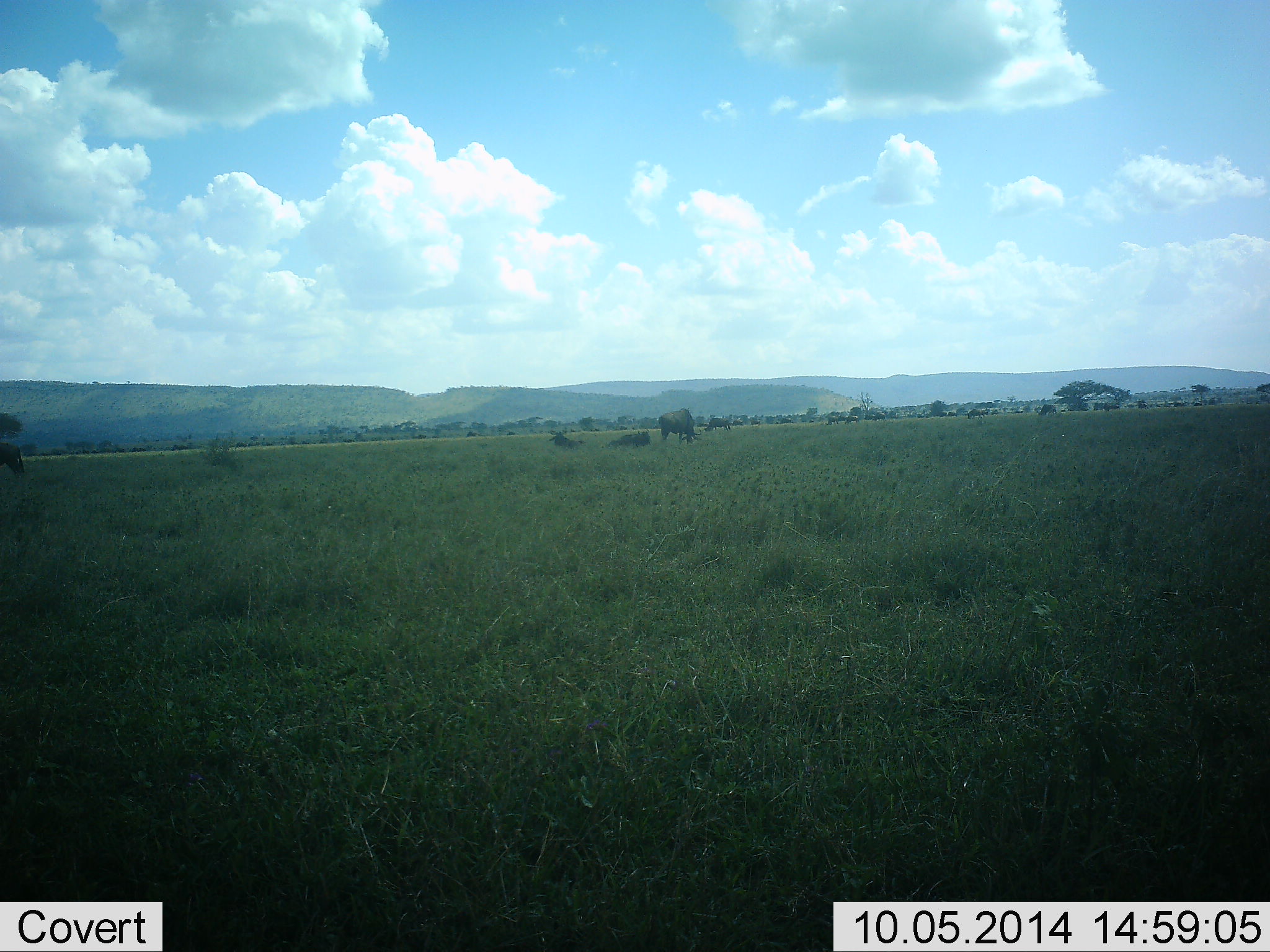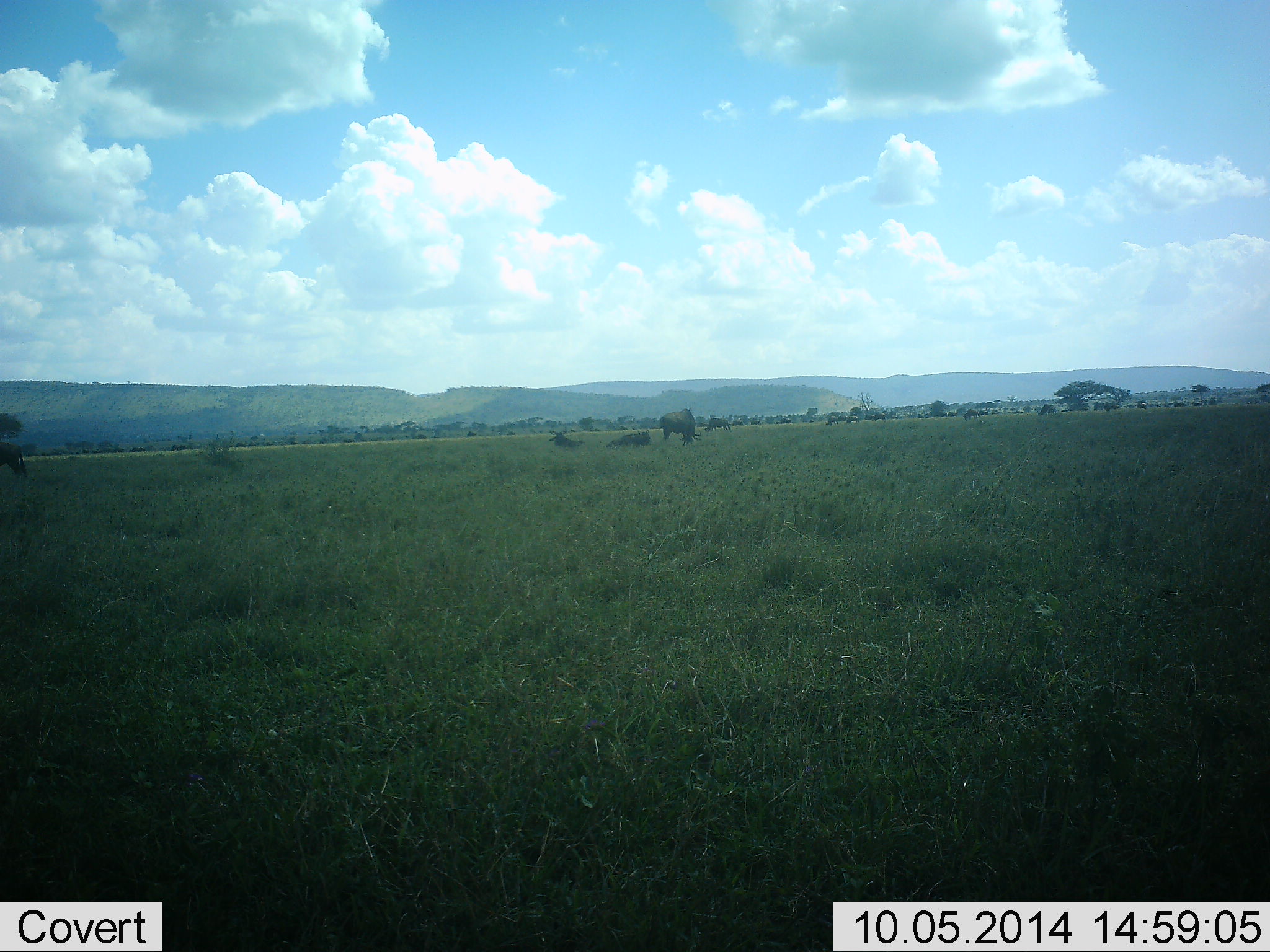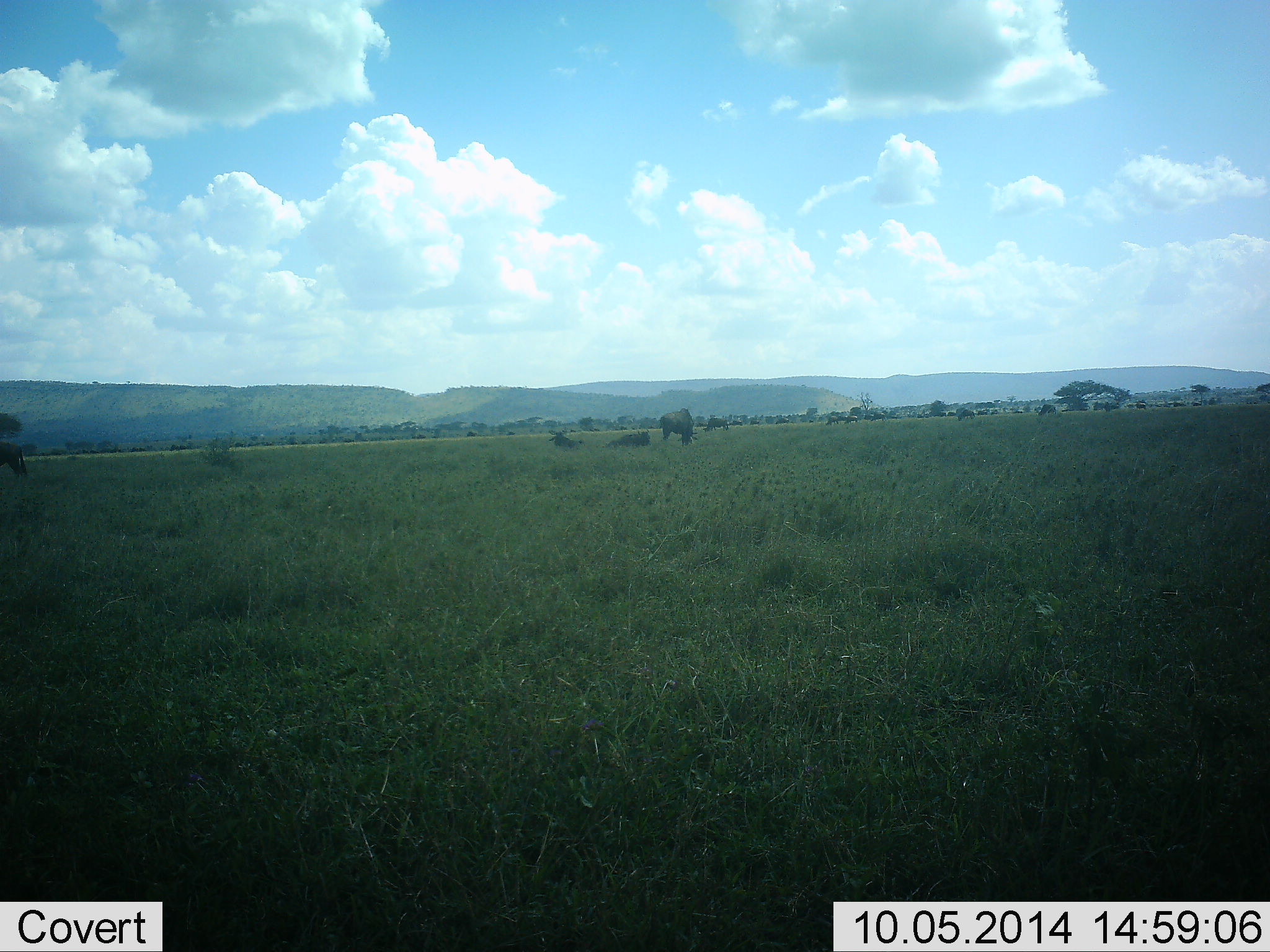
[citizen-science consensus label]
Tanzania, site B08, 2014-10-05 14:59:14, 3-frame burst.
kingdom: Animalia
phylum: Chordata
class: Mammalia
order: Artiodactyla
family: Bovidae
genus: Connochaetes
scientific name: Connochaetes taurinus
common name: blue wildebeest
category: wildebeest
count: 10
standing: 50%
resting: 80%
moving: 30%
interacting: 0%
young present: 0%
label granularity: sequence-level